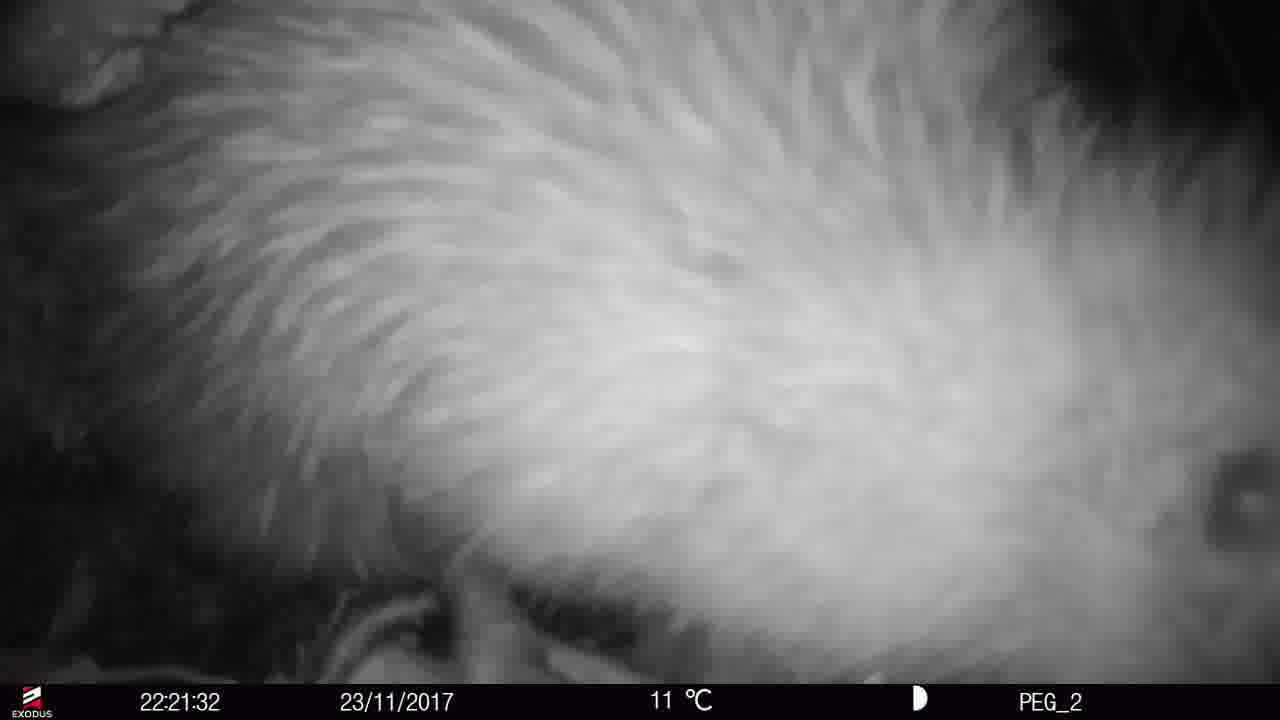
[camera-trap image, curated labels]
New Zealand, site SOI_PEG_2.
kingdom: Animalia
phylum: Chordata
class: Aves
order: Apterygiformes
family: Apterygidae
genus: Apteryx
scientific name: Apteryx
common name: kiwi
Kiwi (Apteryx).